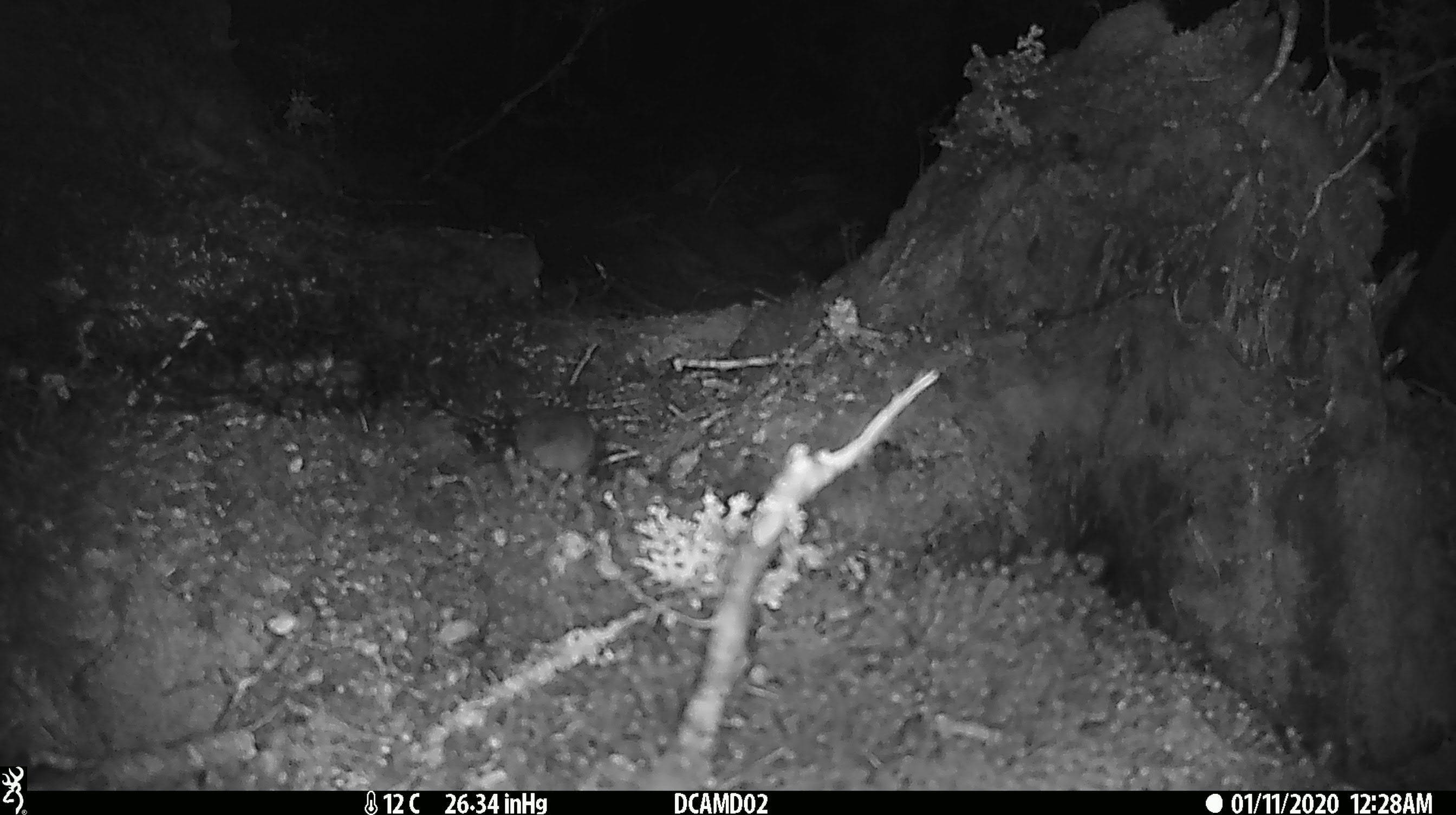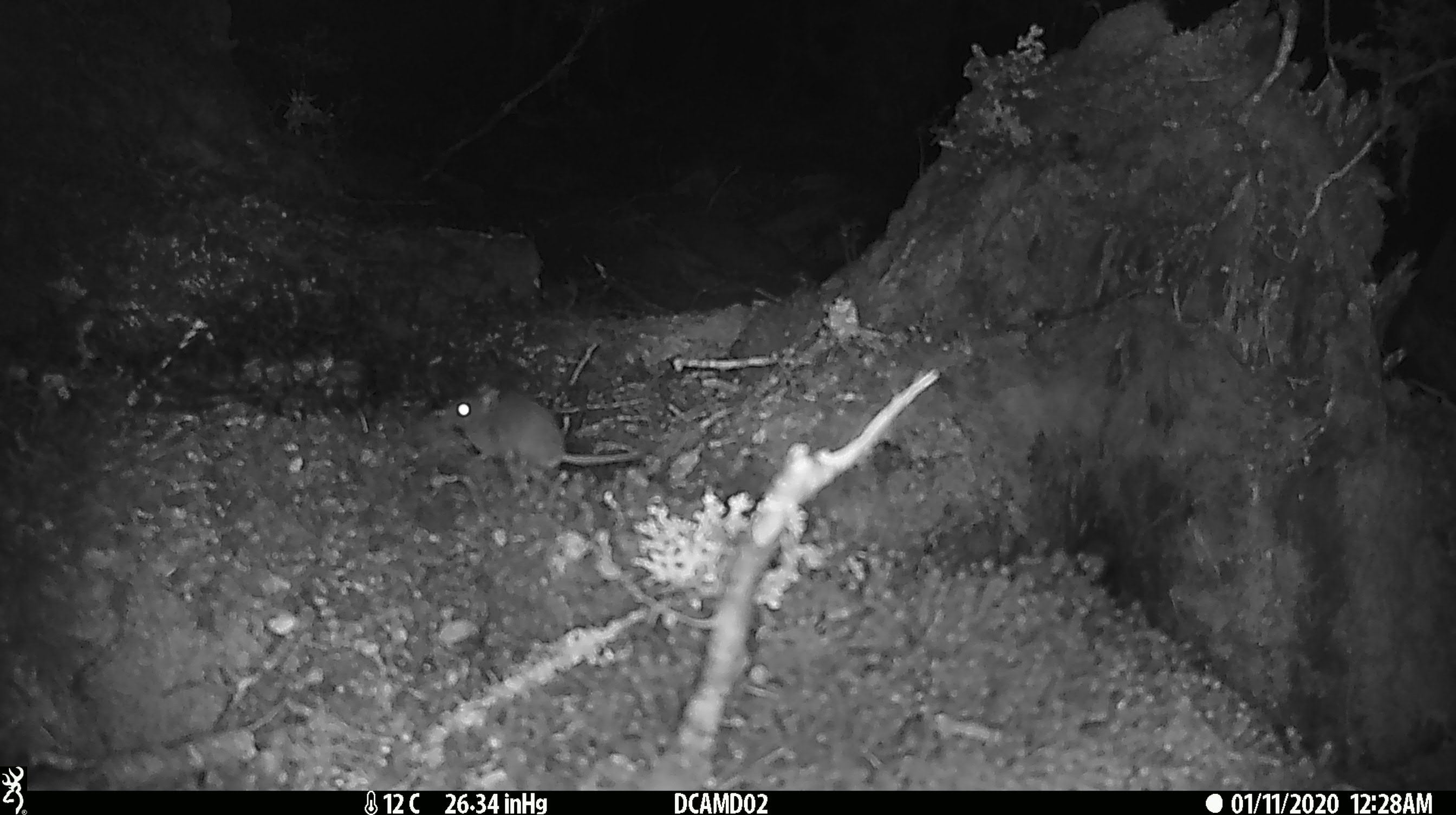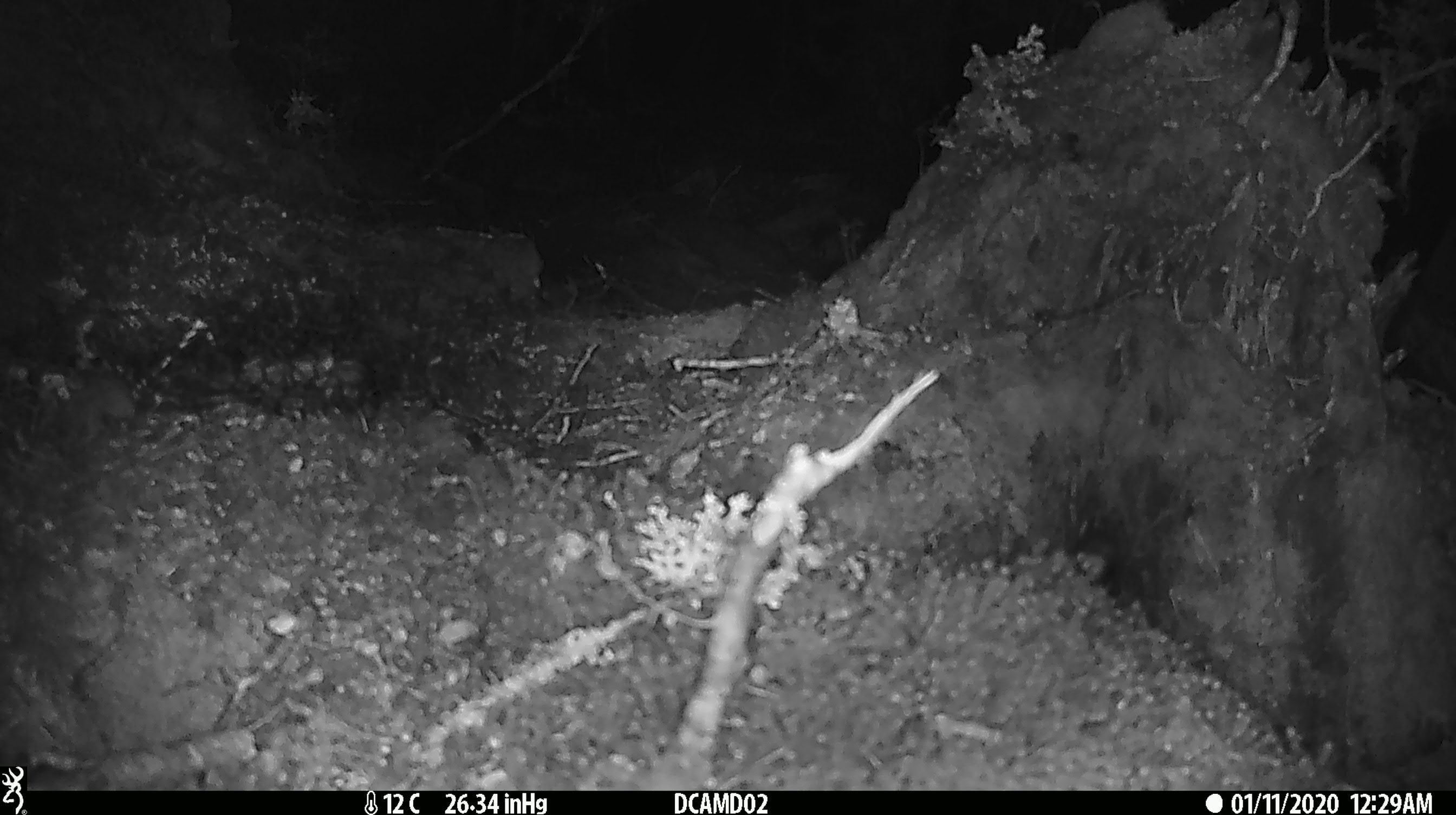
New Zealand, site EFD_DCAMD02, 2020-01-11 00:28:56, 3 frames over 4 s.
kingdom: Animalia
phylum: Chordata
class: Mammalia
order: Rodentia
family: Muridae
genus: Mus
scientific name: Mus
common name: mouse